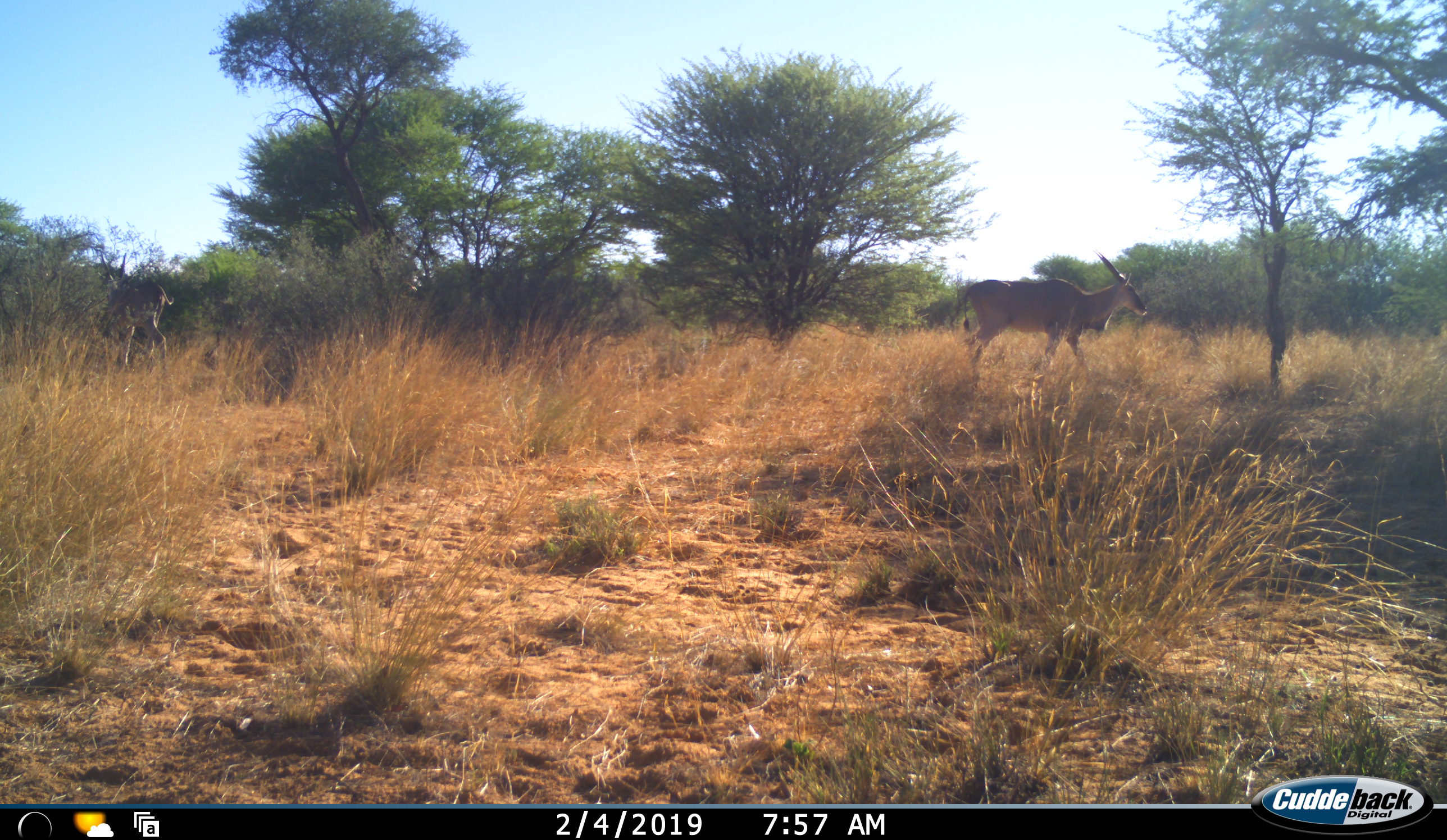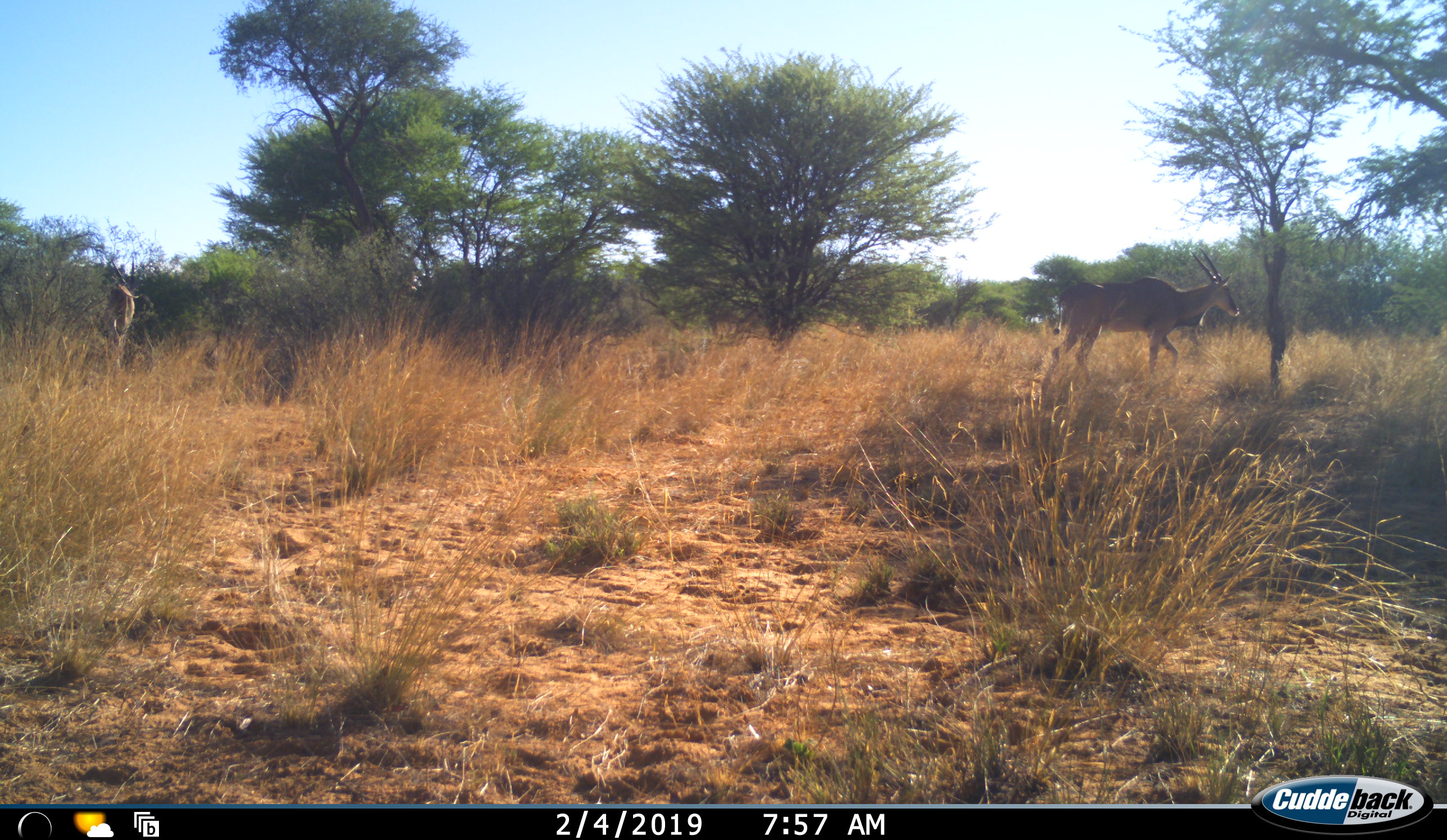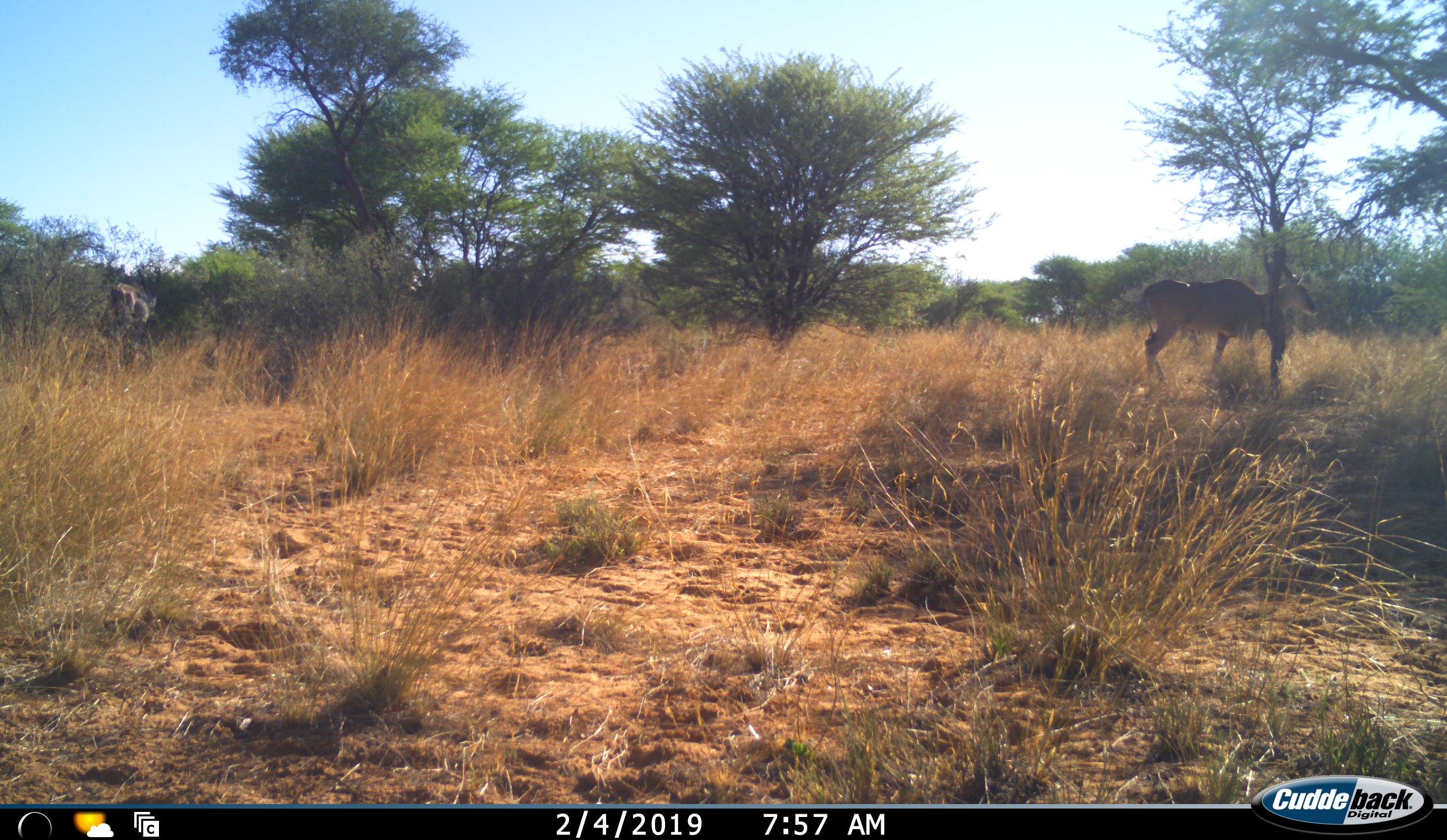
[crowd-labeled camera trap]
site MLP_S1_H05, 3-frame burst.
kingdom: Animalia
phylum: Chordata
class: Mammalia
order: Artiodactyla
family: Bovidae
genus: Tragelaphus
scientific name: Tragelaphus oryx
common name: eland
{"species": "eland (Tragelaphus oryx)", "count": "2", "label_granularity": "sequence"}